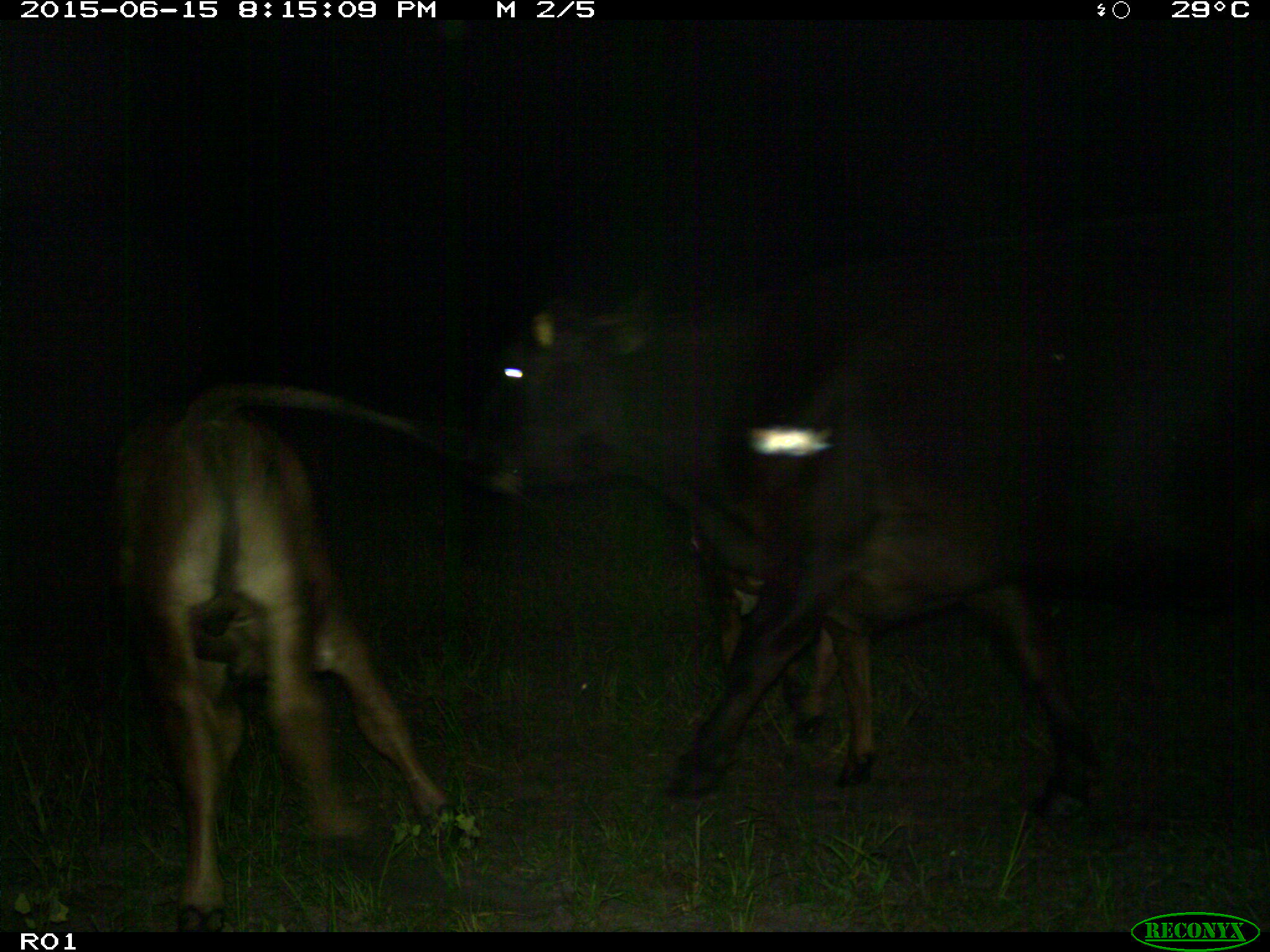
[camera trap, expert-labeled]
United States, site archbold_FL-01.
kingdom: Animalia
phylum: Chordata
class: Mammalia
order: Artiodactyla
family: Bovidae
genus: Bos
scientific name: Bos taurus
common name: domestic cow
Bos taurus (domestic cow).